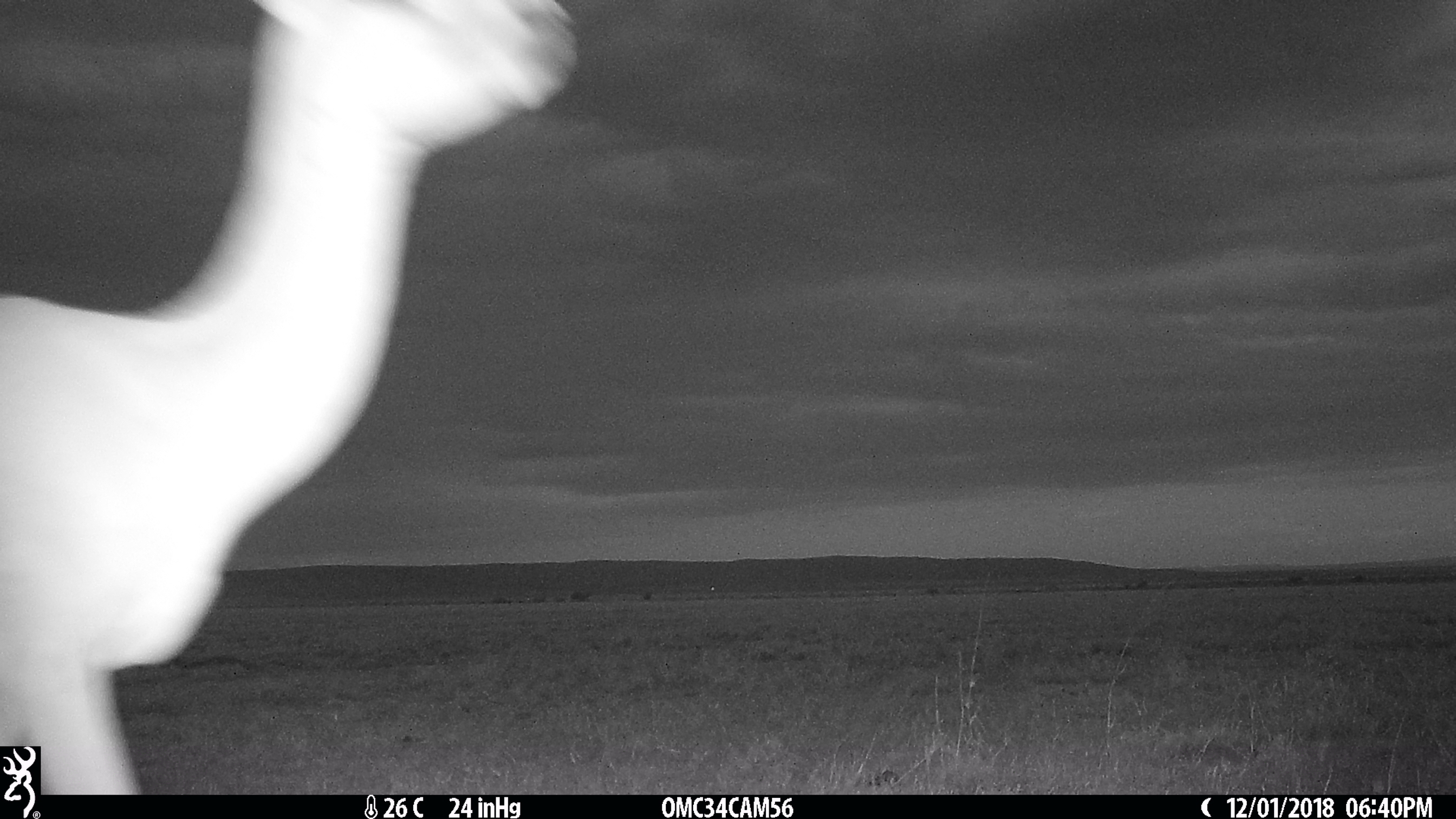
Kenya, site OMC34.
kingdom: Animalia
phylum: Chordata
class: Mammalia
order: Artiodactyla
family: Bovidae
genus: Aepyceros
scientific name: Aepyceros melampus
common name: impala